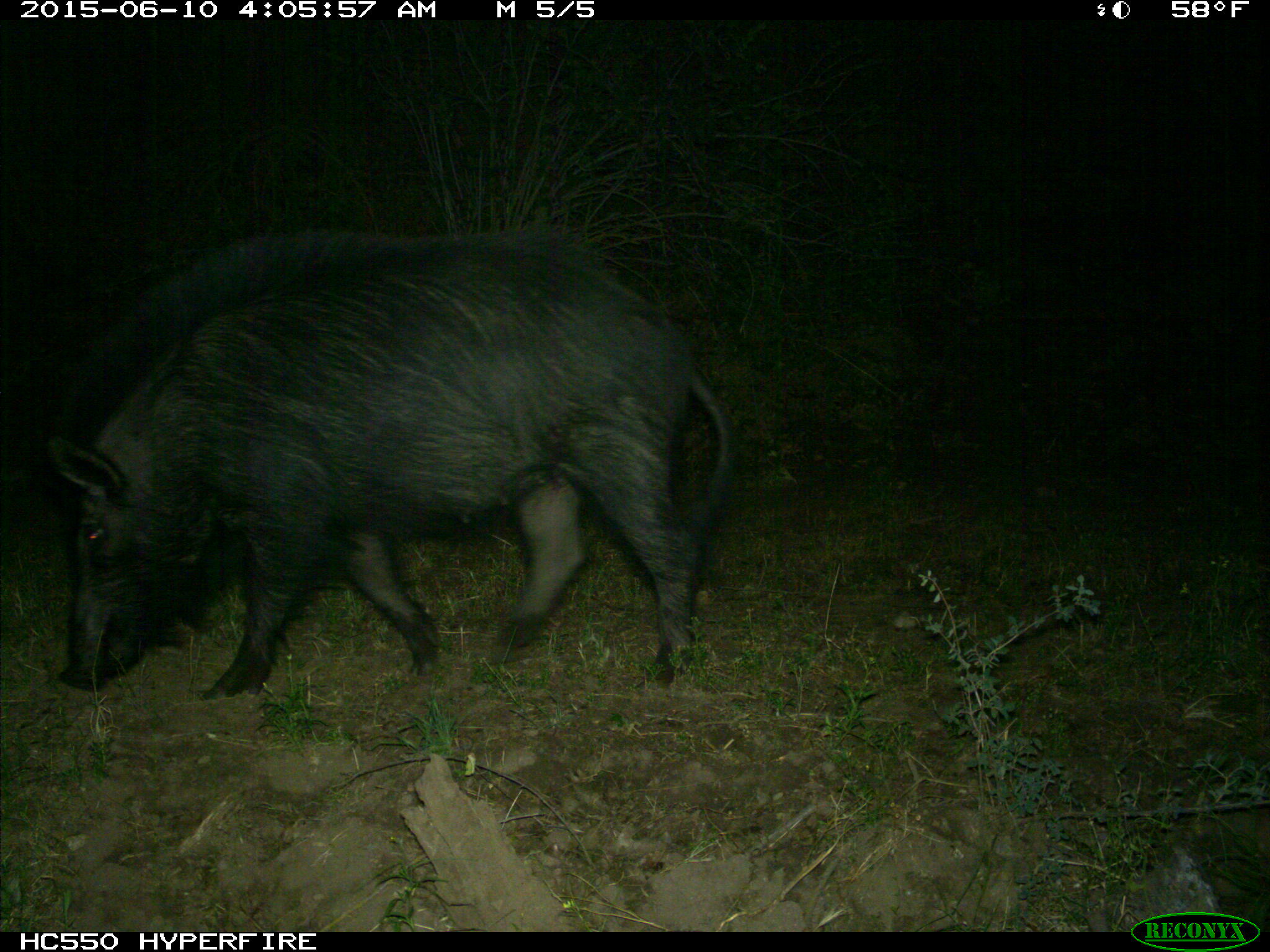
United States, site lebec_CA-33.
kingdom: Animalia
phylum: Chordata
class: Mammalia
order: Artiodactyla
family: Suidae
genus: Sus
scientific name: Sus scrofa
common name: wild boar